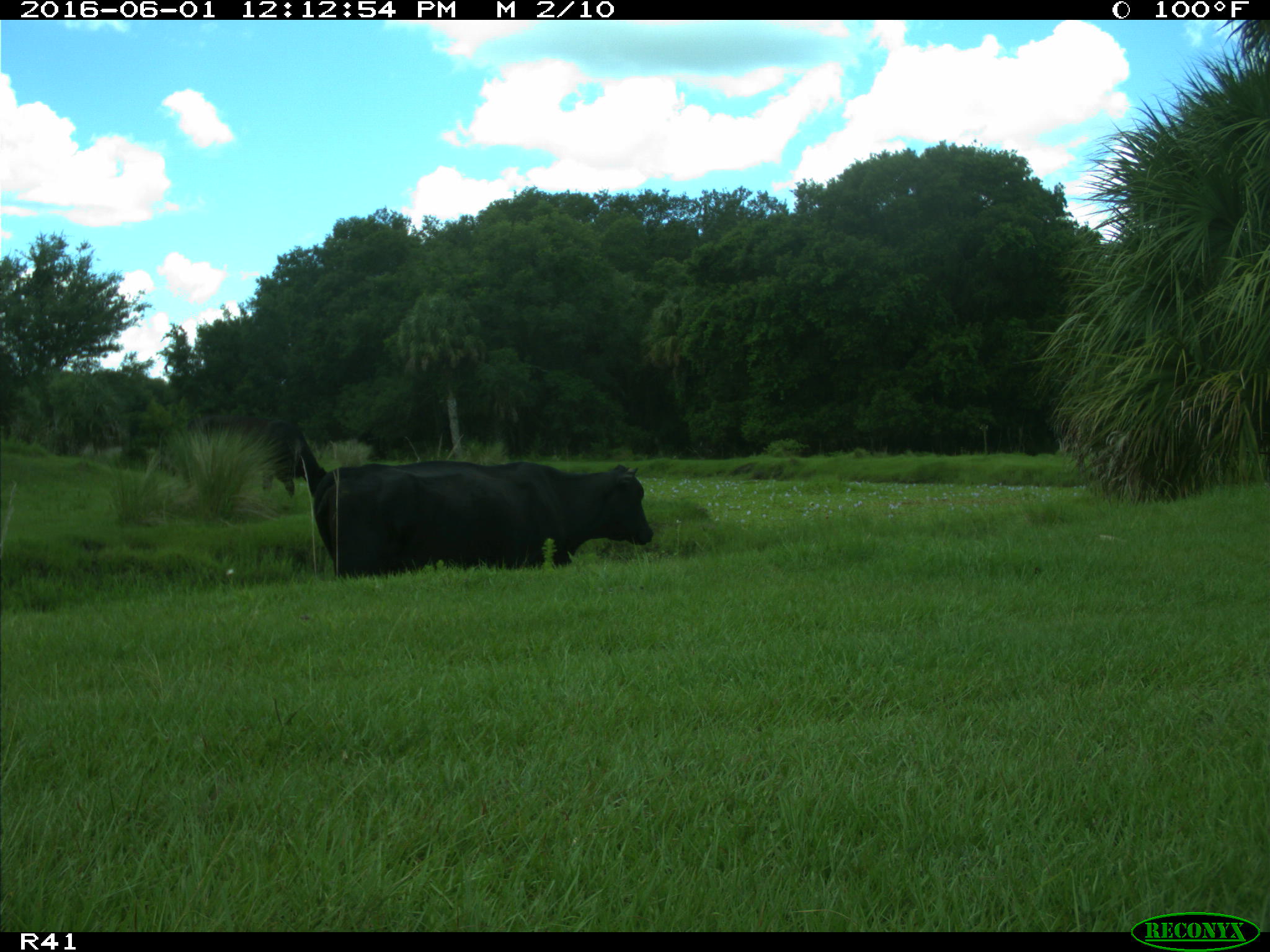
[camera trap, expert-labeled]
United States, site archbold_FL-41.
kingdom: Animalia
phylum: Chordata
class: Mammalia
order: Artiodactyla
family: Bovidae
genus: Bos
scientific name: Bos taurus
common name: domestic cow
Bos taurus (domestic cow).